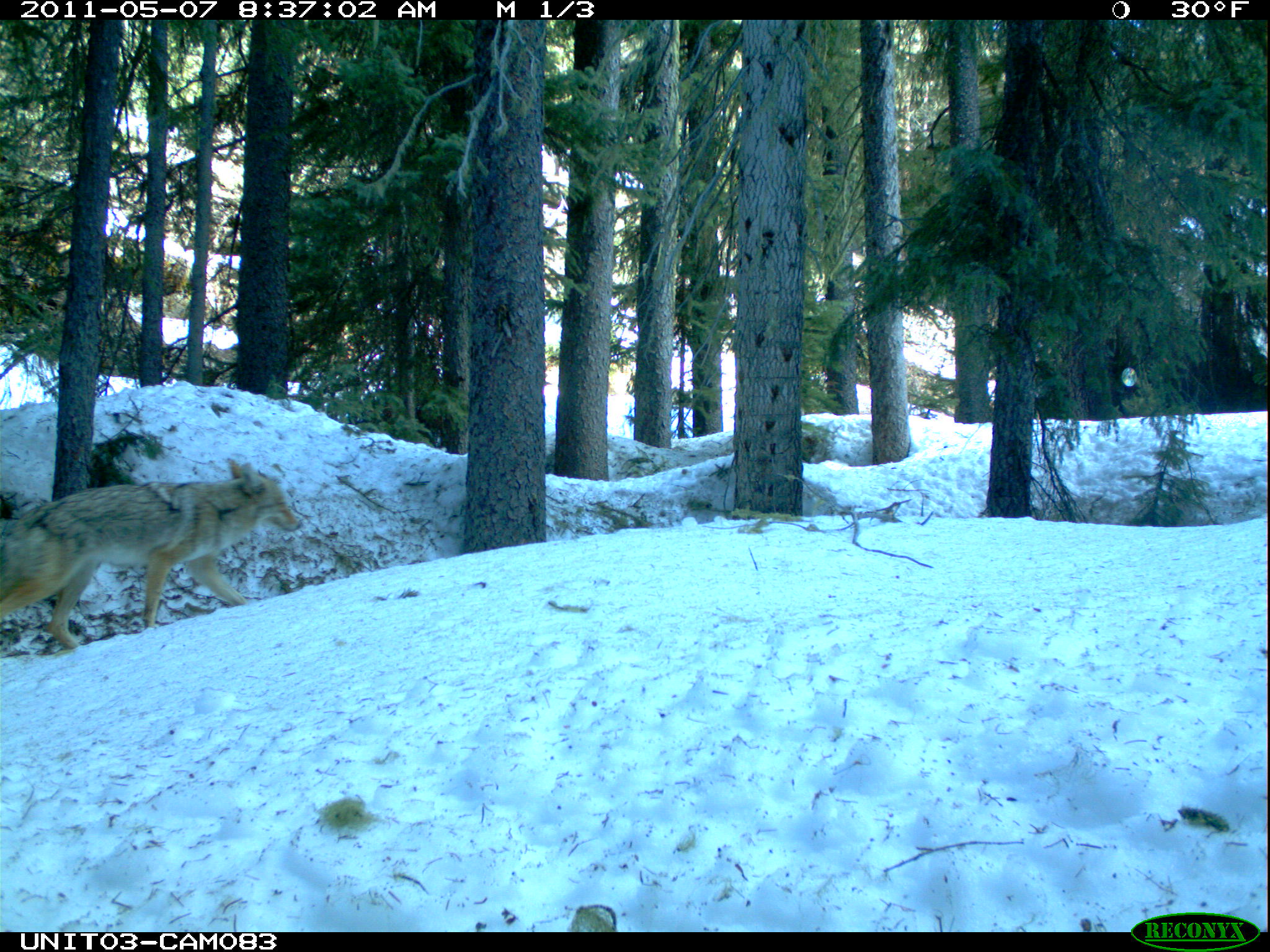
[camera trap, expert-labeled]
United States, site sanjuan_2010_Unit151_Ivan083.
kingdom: Animalia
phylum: Chordata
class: Mammalia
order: Carnivora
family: Canidae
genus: Canis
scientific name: Canis latrans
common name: coyote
Canis latrans (coyote).